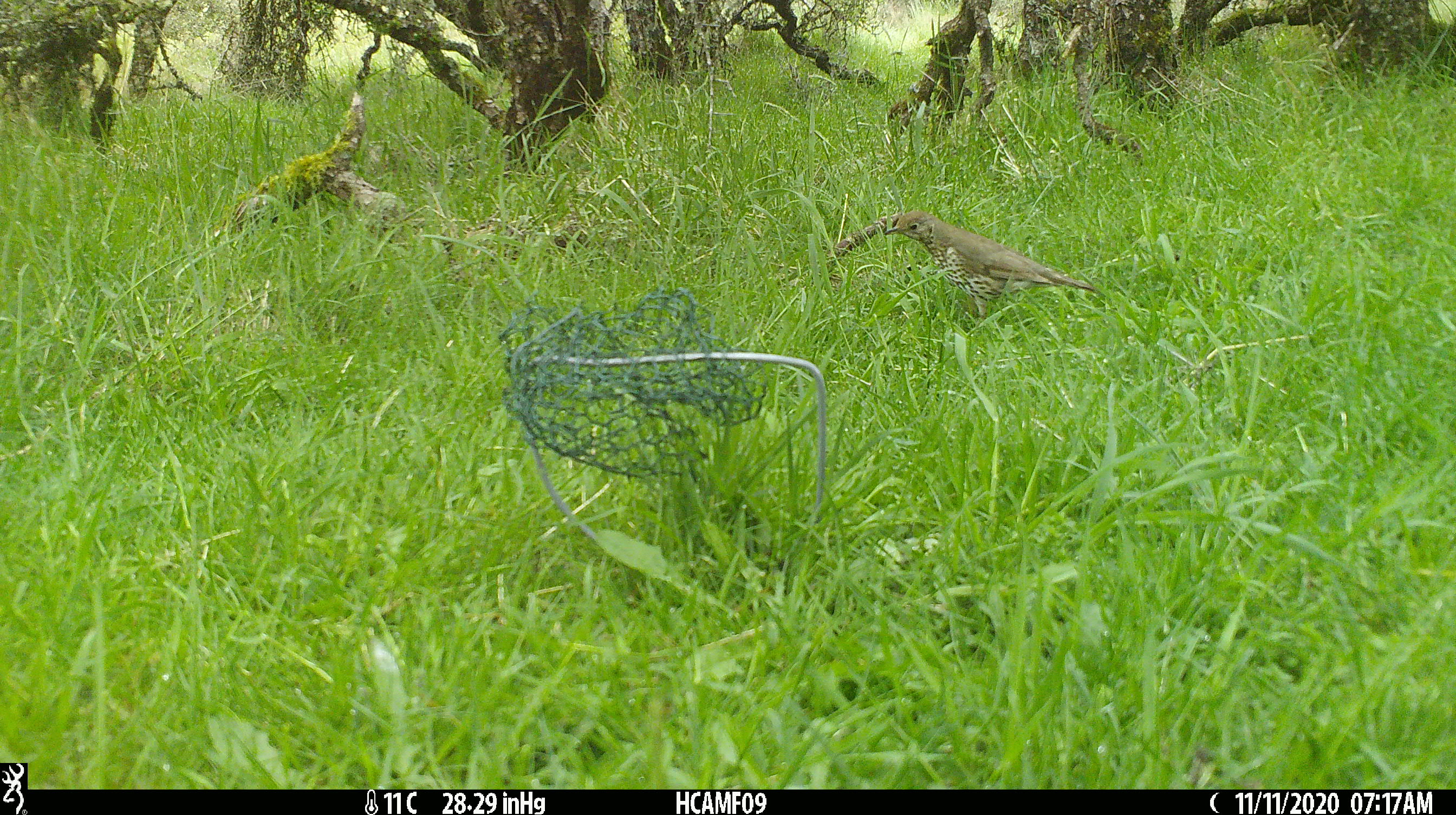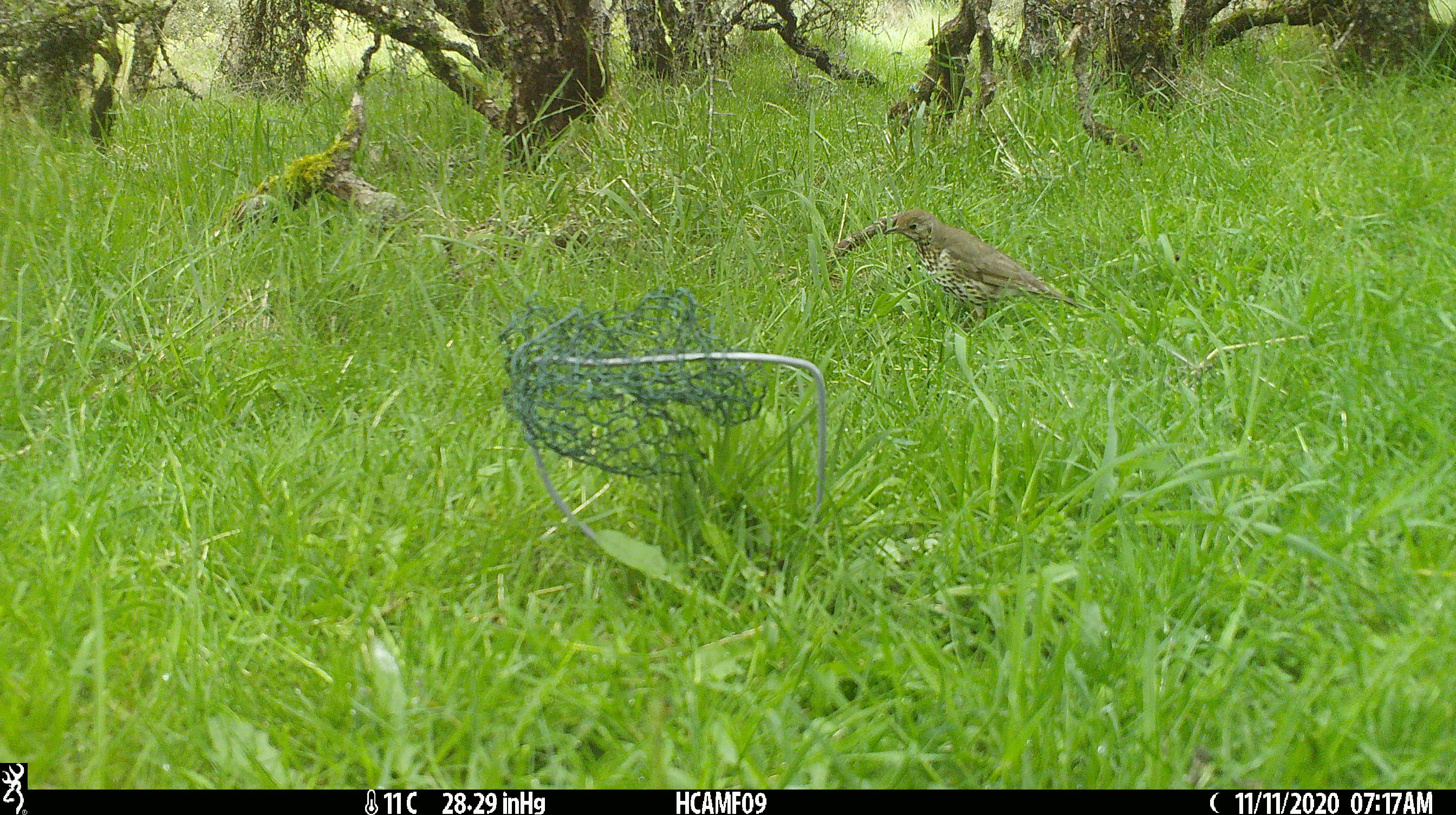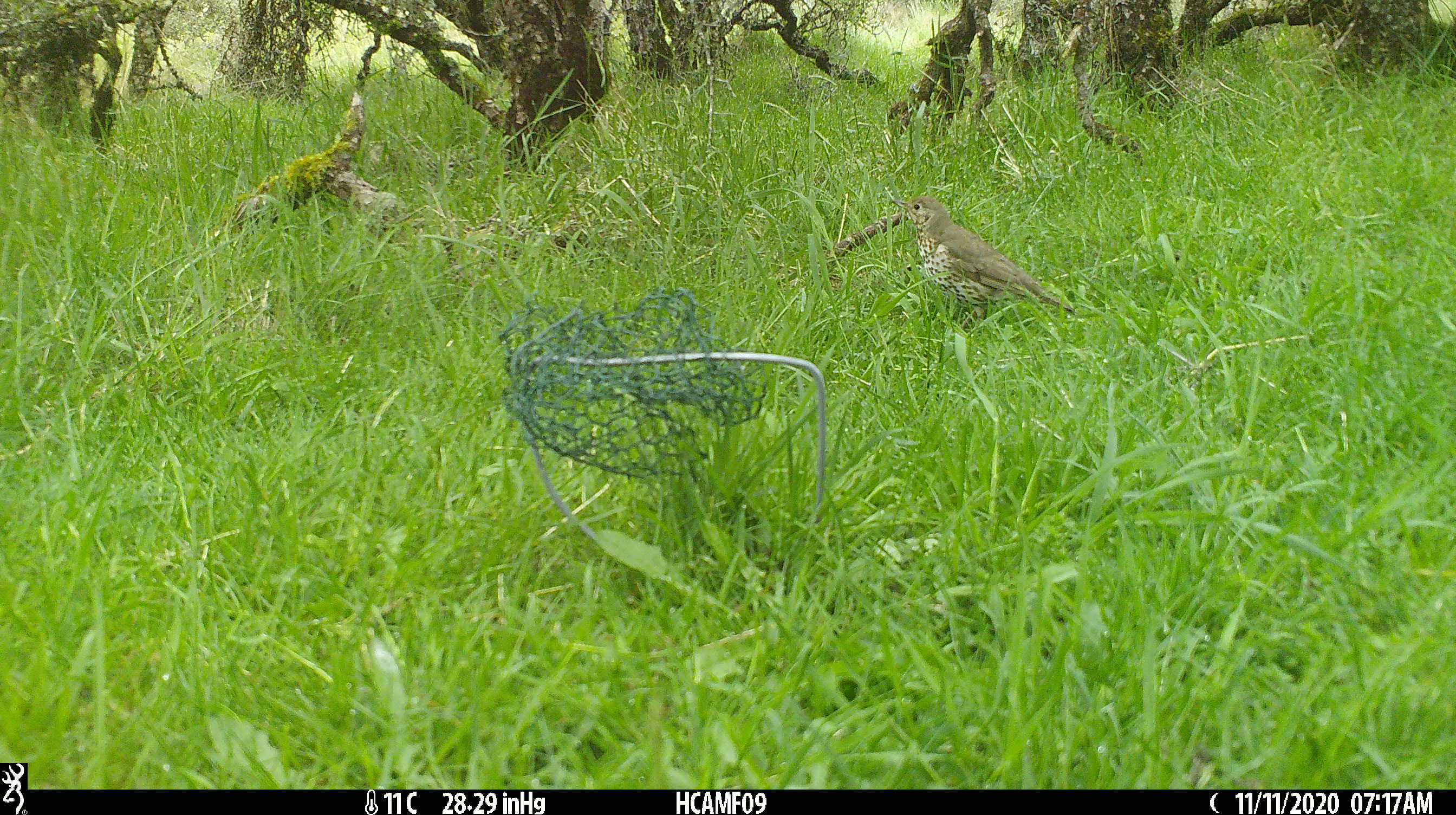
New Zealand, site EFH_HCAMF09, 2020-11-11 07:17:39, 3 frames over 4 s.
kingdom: Animalia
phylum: Chordata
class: Aves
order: Passeriformes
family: Turdidae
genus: Turdus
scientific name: Turdus philomelos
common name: song thrush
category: thrush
Thrush (song thrush) (Turdus philomelos).